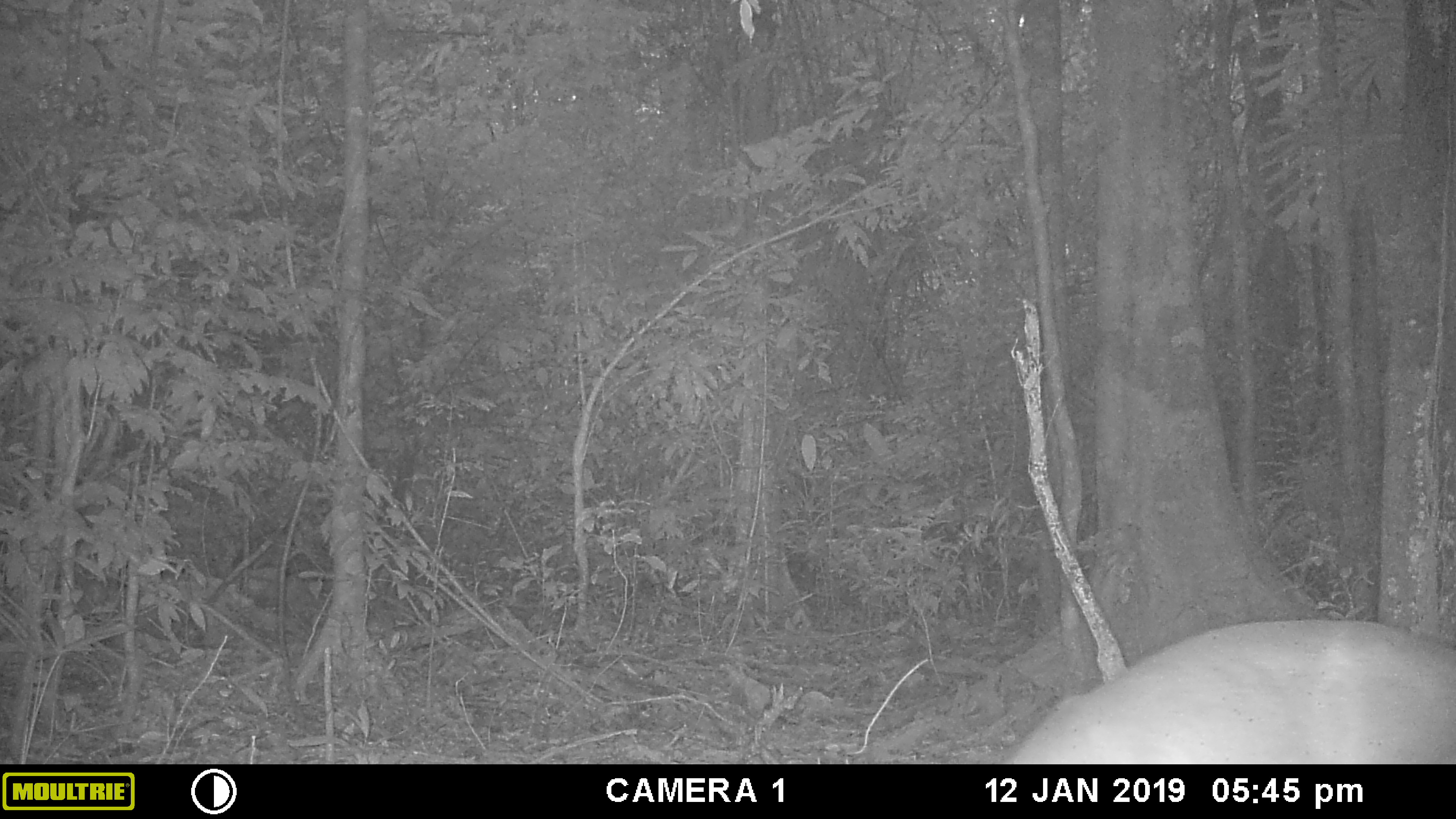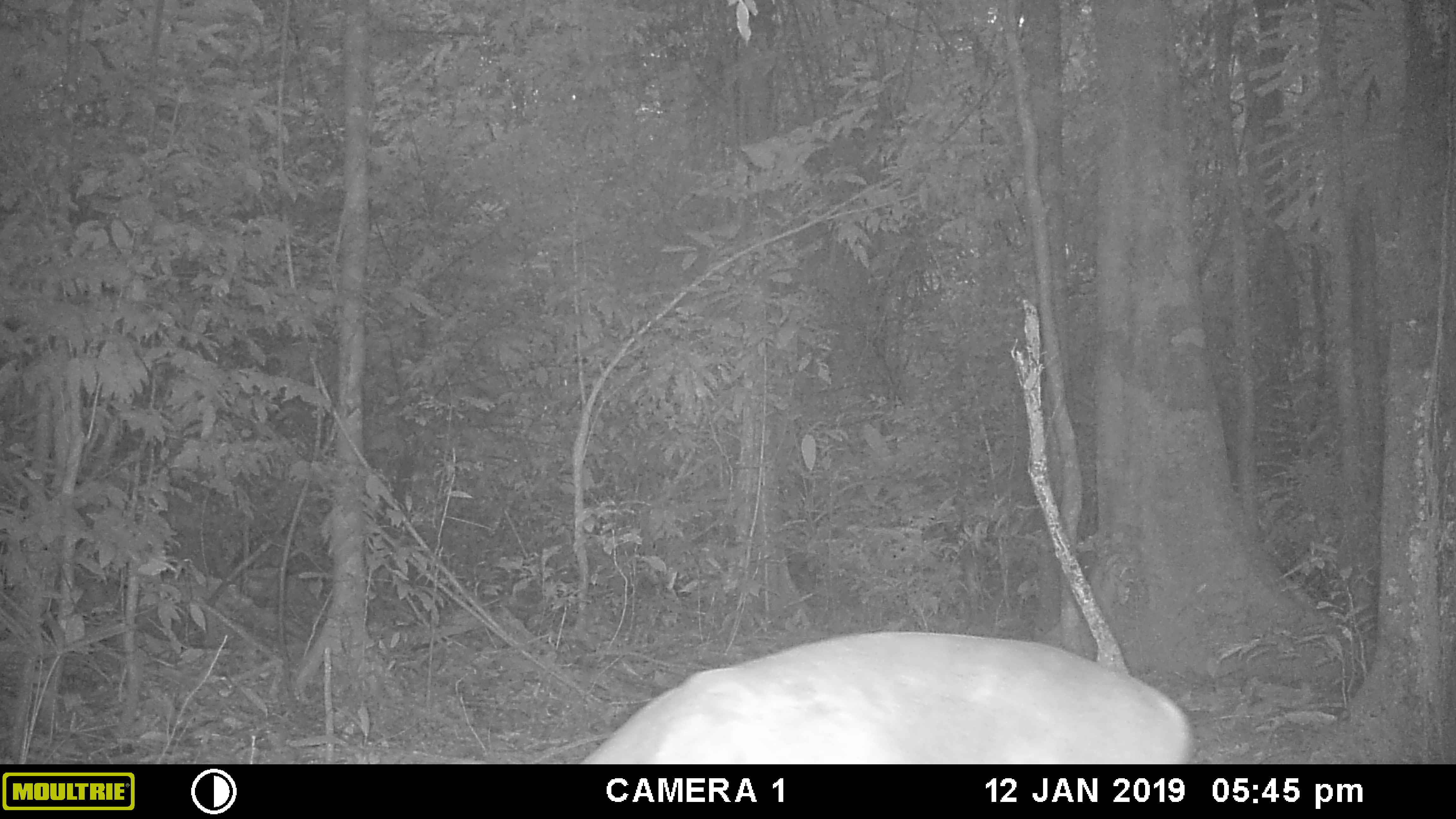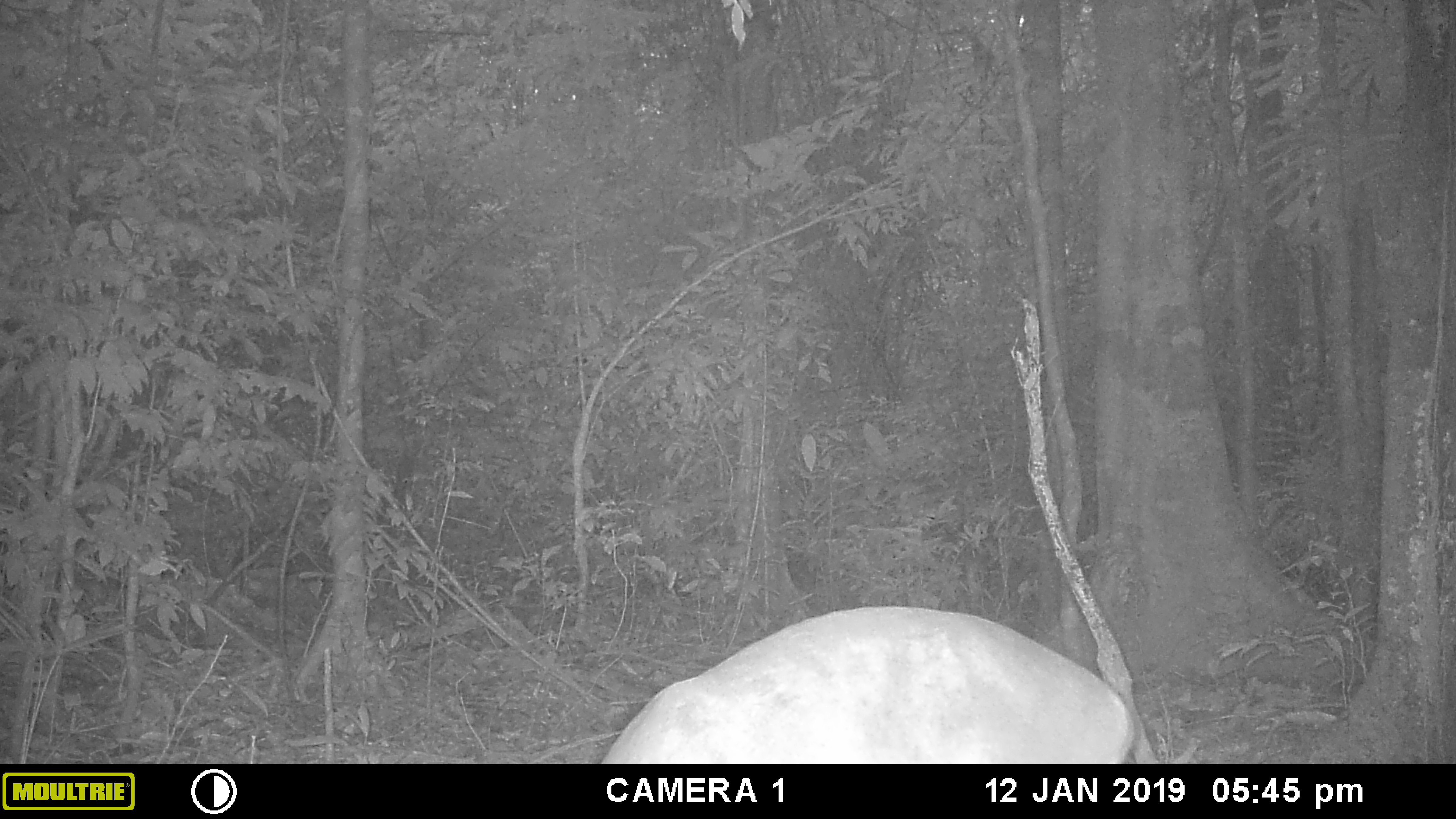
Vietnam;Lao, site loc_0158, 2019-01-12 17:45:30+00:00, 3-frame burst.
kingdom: Animalia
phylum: Chordata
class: Mammalia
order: Artiodactyla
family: Cervidae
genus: Muntiacus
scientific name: Muntiacus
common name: muntjacs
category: unidentified muntjac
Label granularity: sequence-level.